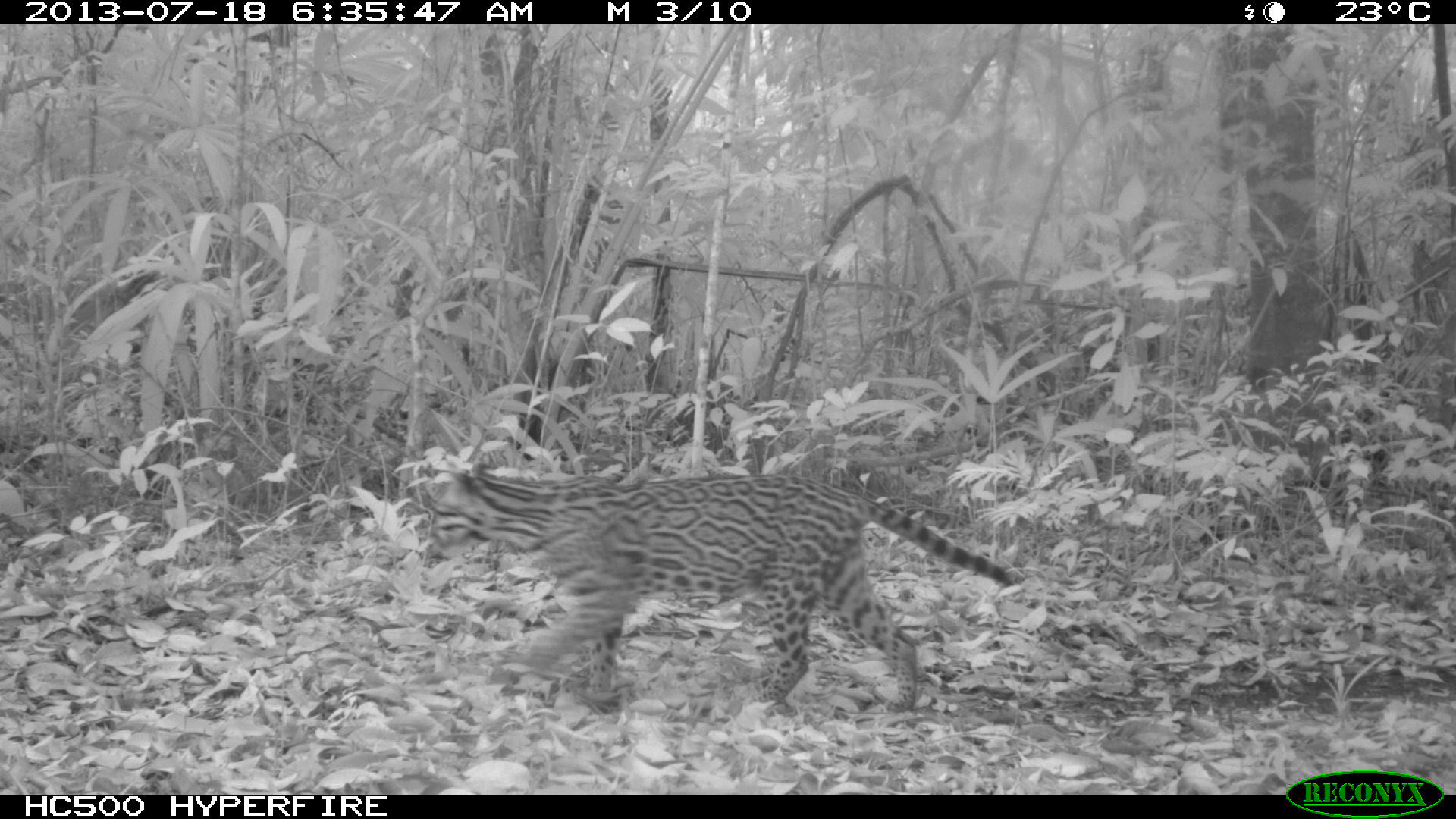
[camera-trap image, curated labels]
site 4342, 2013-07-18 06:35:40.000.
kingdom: Animalia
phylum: Chordata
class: Mammalia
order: Carnivora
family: Felidae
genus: Leopardus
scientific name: Leopardus pardalis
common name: ocelot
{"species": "Leopardus pardalis (ocelot)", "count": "1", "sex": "female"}